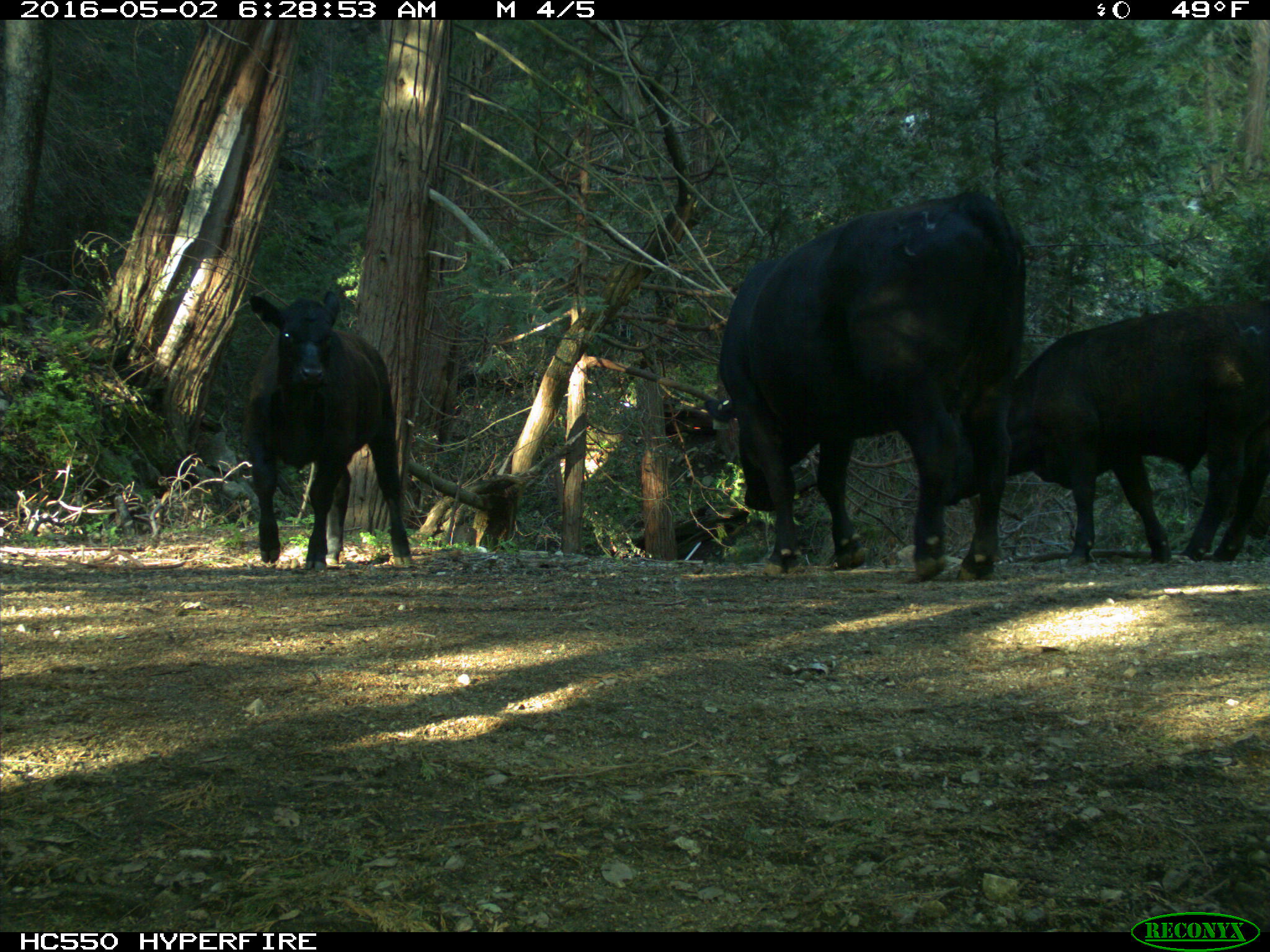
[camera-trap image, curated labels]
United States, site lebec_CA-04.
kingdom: Animalia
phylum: Chordata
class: Mammalia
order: Artiodactyla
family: Bovidae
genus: Bos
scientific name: Bos taurus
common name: domestic cow